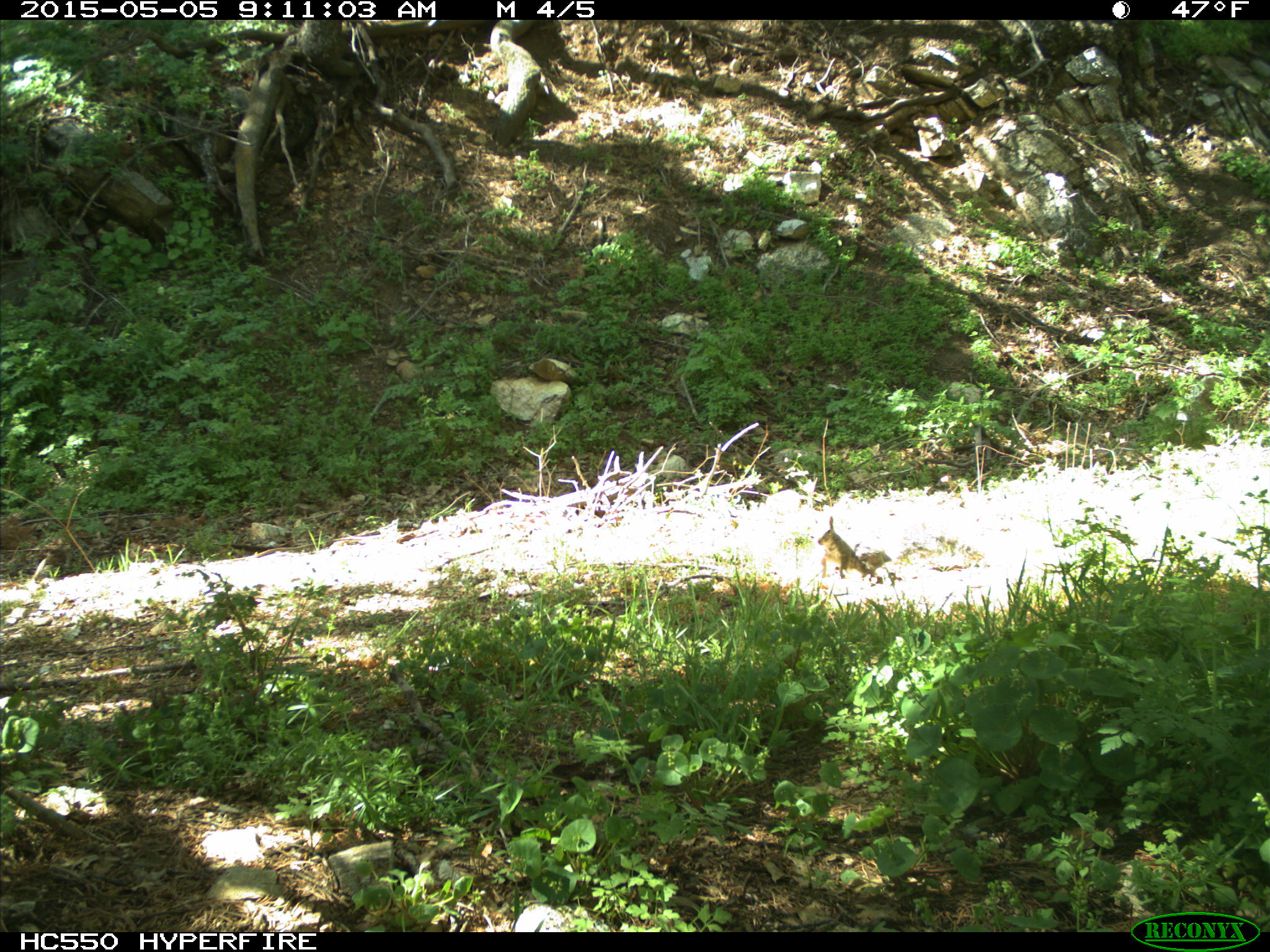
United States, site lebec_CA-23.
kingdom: Animalia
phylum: Chordata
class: Mammalia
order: Rodentia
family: Sciuridae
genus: Sciurus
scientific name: Sciurus carolinensis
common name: eastern gray squirrel